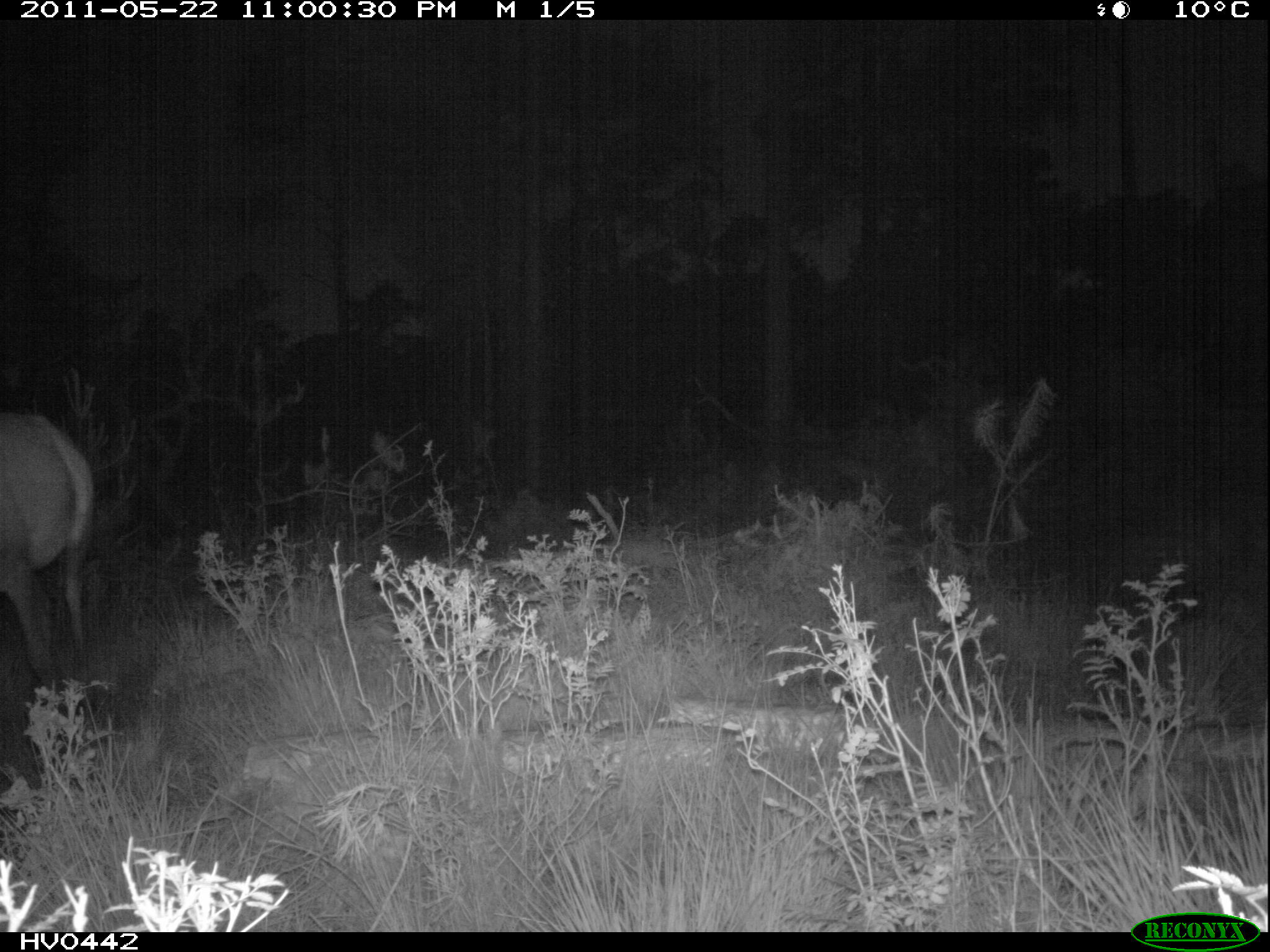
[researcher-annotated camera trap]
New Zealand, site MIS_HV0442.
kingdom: Animalia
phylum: Chordata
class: Mammalia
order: Artiodactyla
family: Cervidae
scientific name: Cervidae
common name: deer